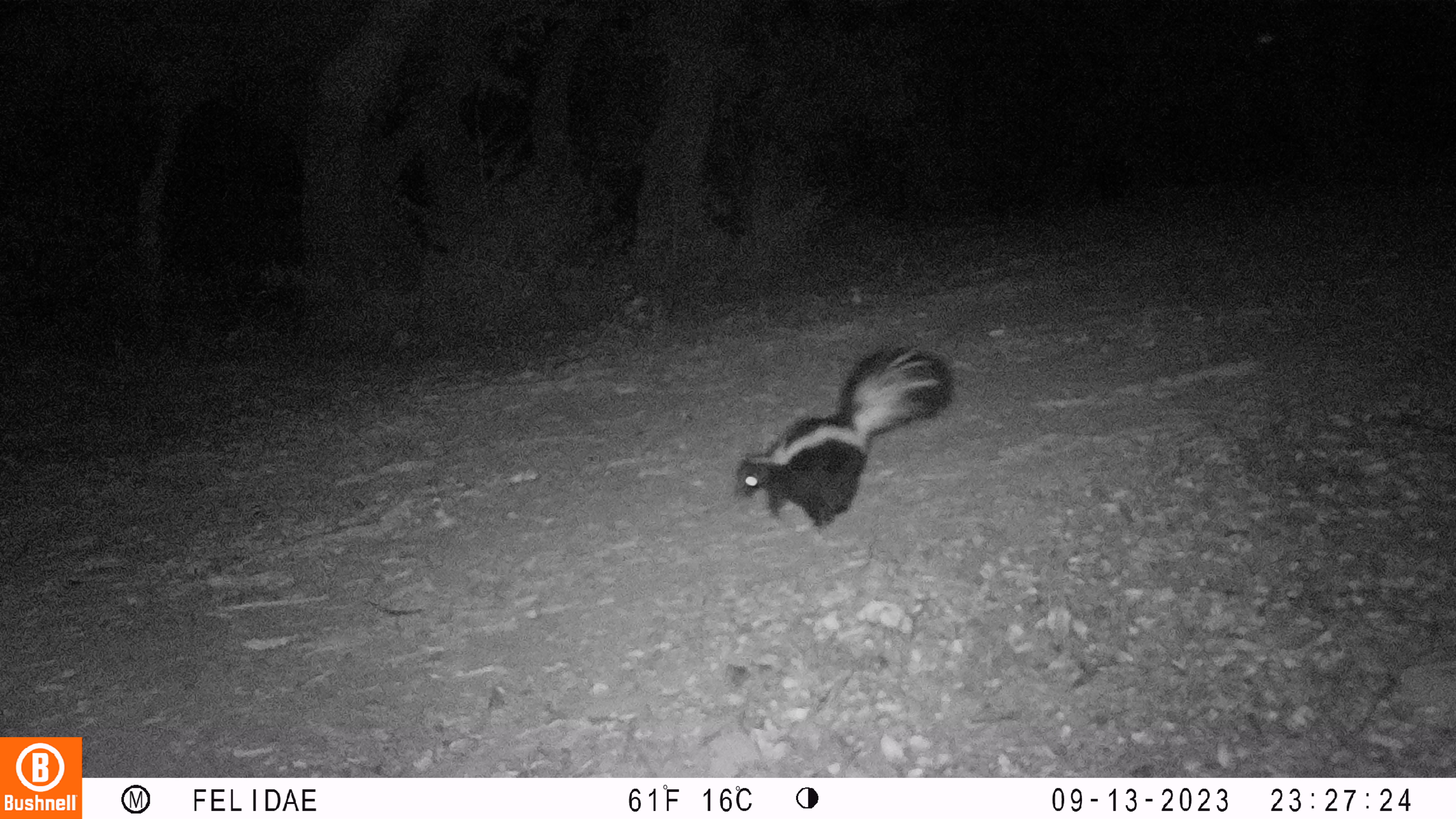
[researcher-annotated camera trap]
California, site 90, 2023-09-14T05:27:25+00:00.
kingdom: Animalia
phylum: Chordata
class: Mammalia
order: Carnivora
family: Mephitidae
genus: Mephitis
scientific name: Mephitis mephitis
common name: striped skunk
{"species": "striped skunk (Mephitis mephitis)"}